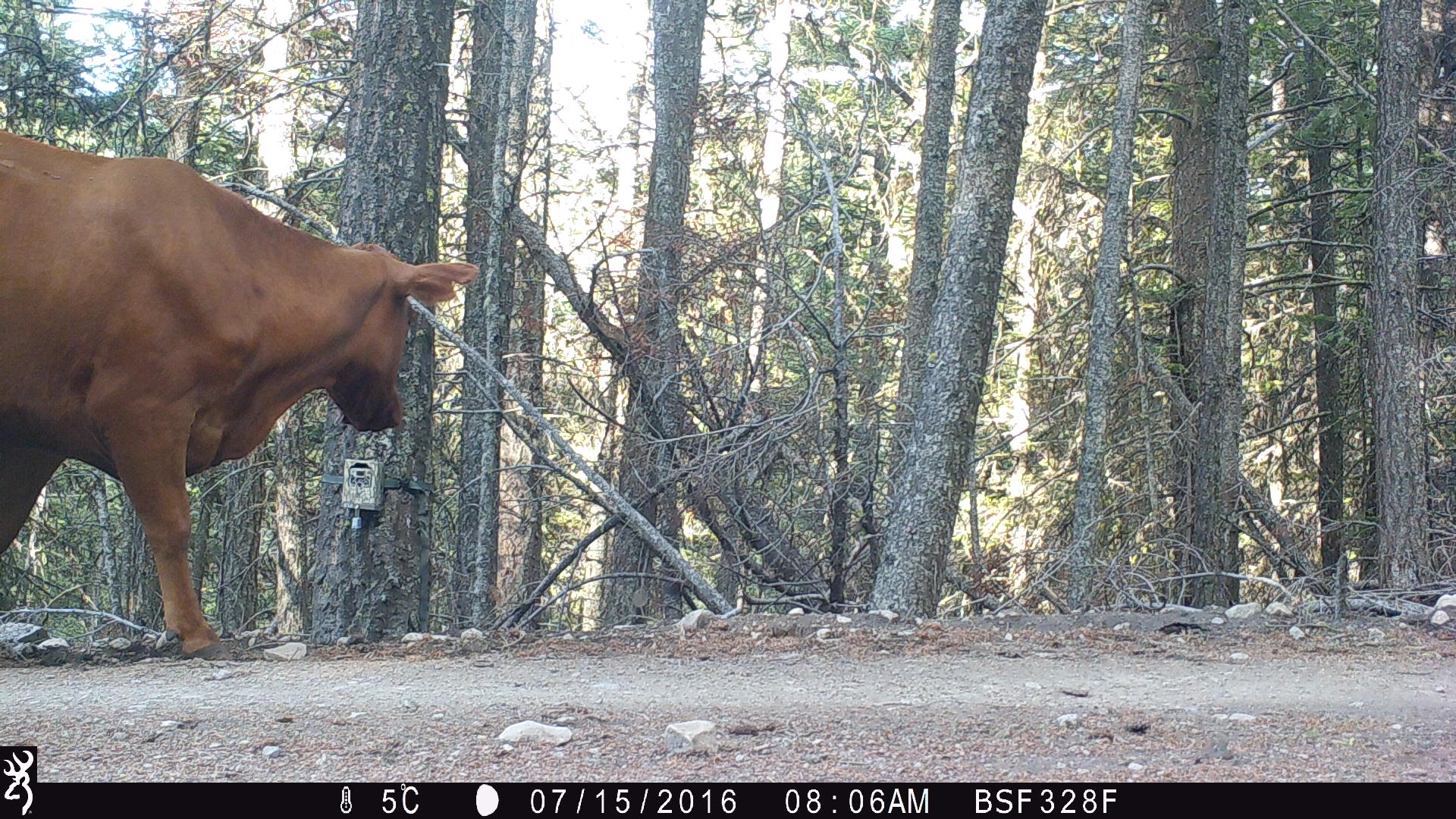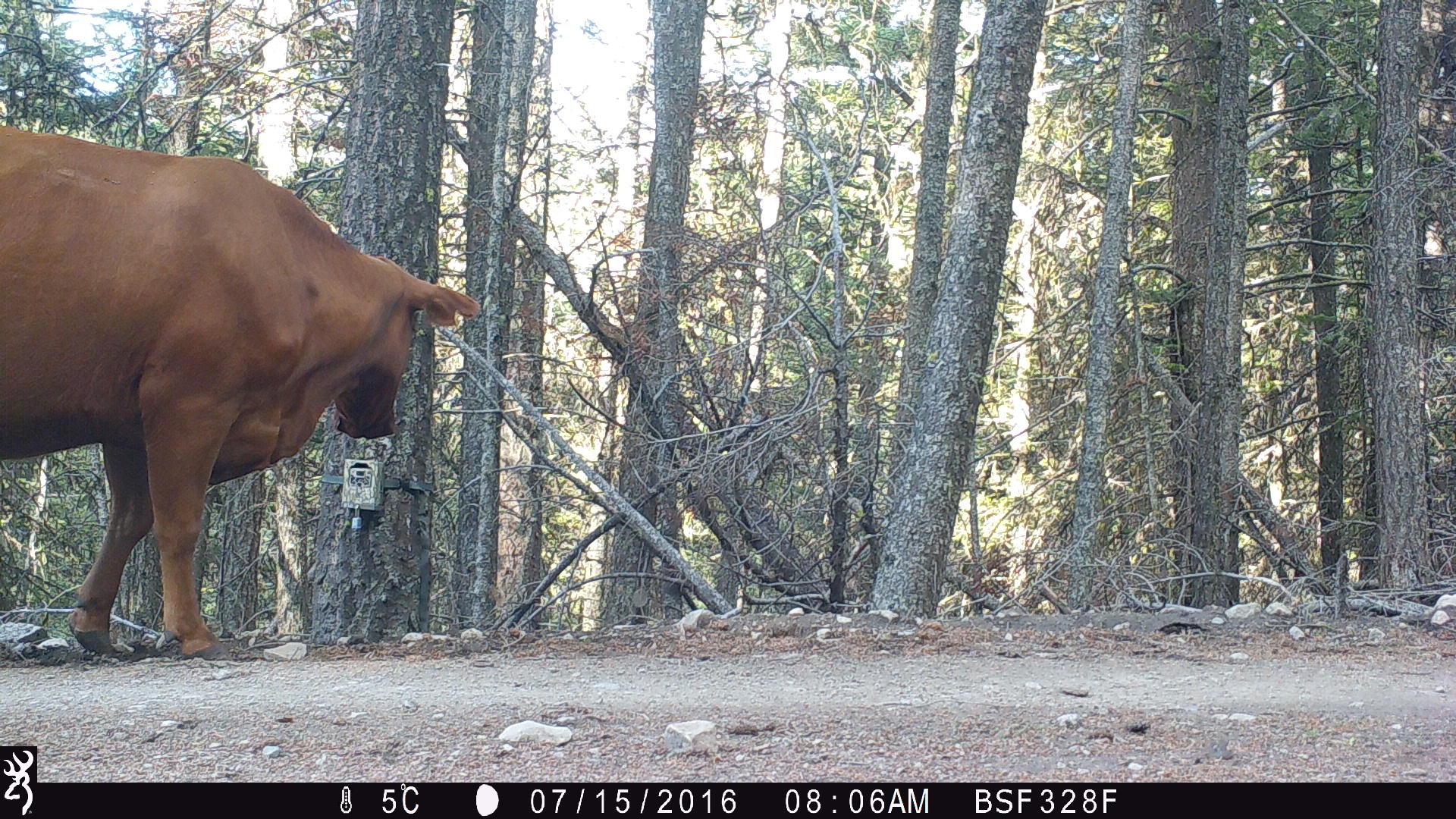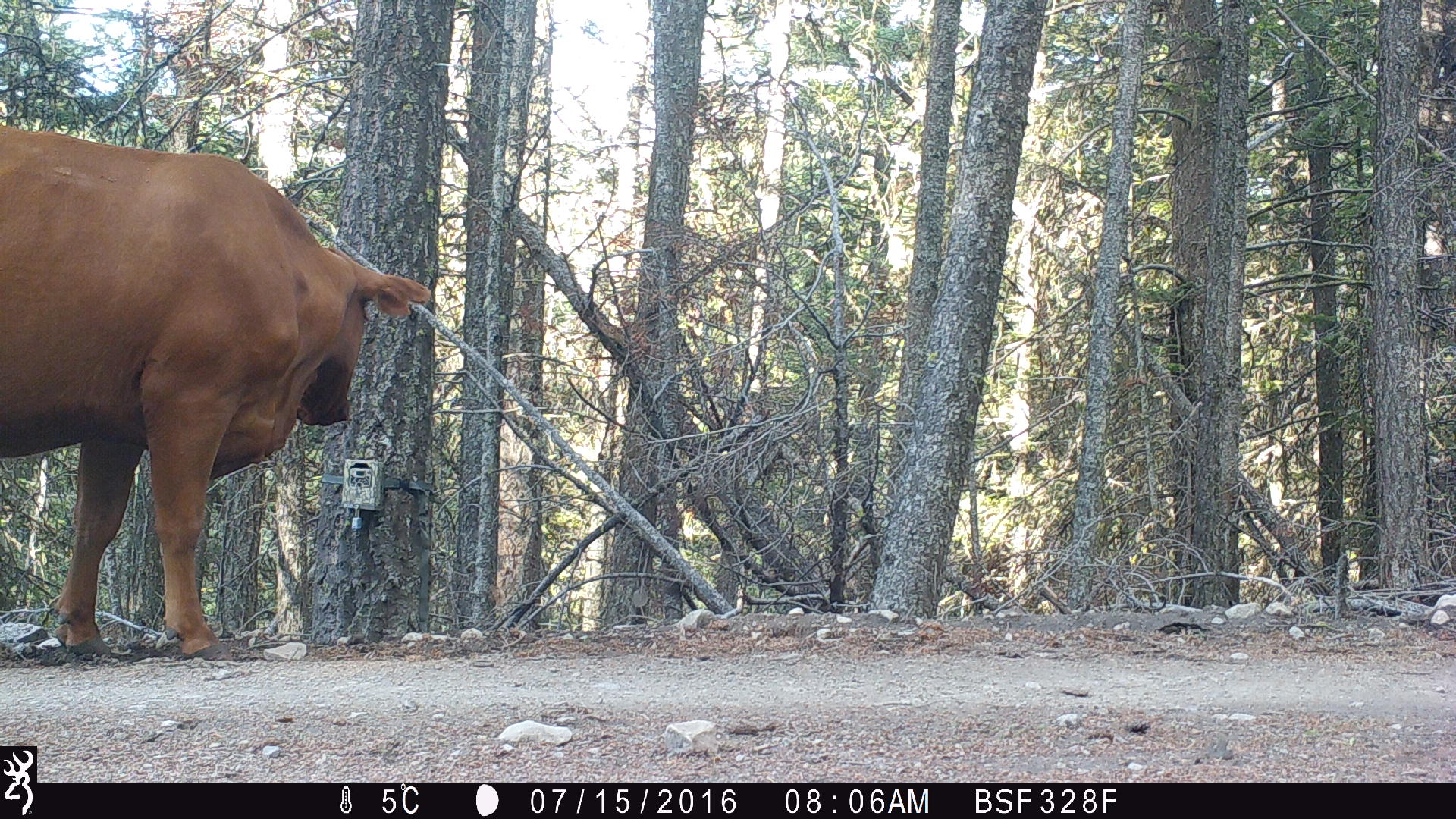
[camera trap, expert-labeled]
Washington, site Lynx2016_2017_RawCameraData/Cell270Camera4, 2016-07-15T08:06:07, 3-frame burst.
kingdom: Animalia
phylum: Chordata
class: Mammalia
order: Artiodactyla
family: Bovidae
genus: Bos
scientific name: Bos taurus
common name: domestic cattle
Domestic cattle (Bos taurus). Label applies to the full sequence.